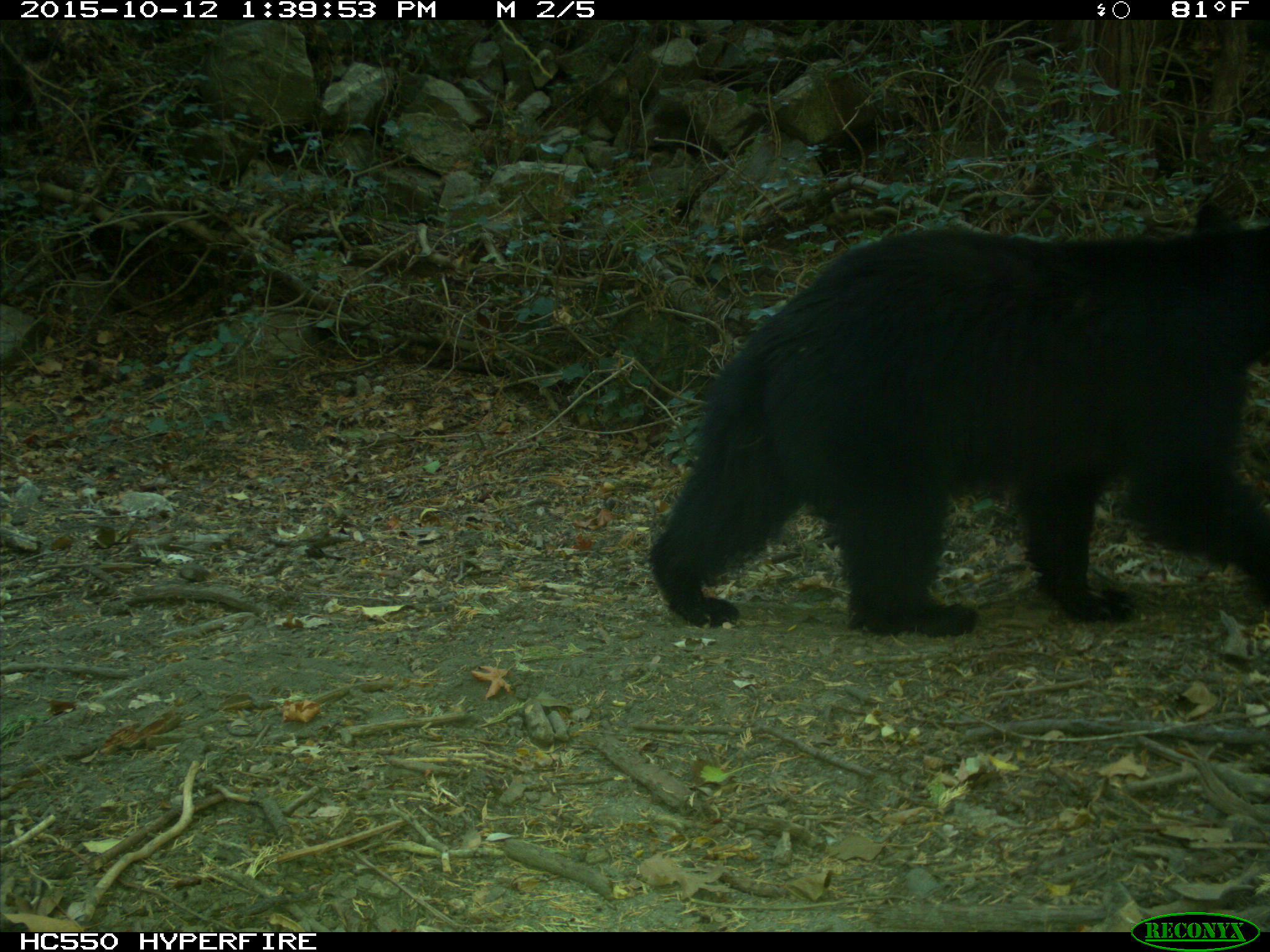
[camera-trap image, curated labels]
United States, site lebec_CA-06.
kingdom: Animalia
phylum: Chordata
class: Mammalia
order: Carnivora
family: Ursidae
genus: Ursus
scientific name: Ursus americanus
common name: american black bear